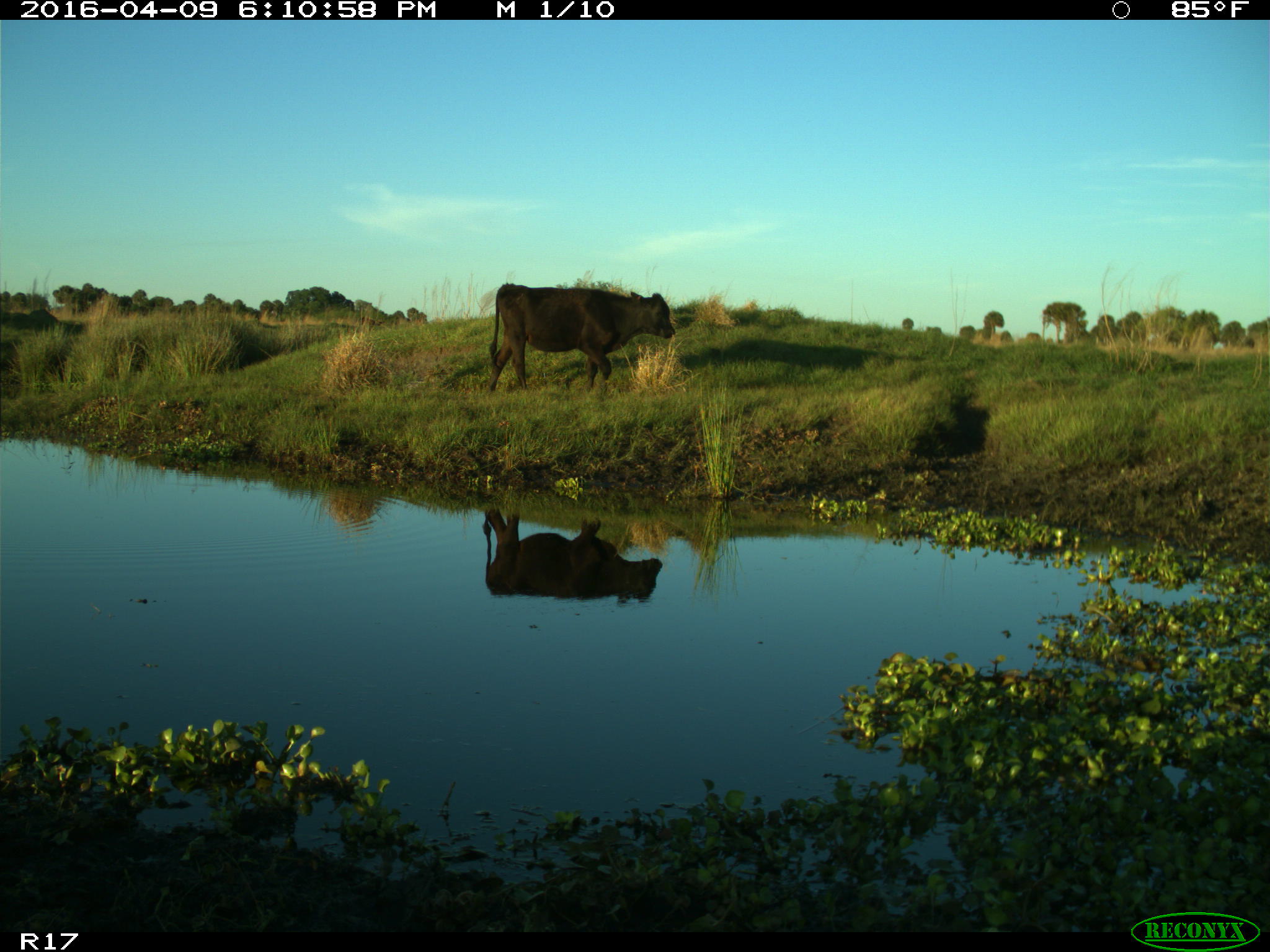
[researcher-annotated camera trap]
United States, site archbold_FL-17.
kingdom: Animalia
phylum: Chordata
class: Mammalia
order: Artiodactyla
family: Bovidae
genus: Bos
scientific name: Bos taurus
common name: domestic cow